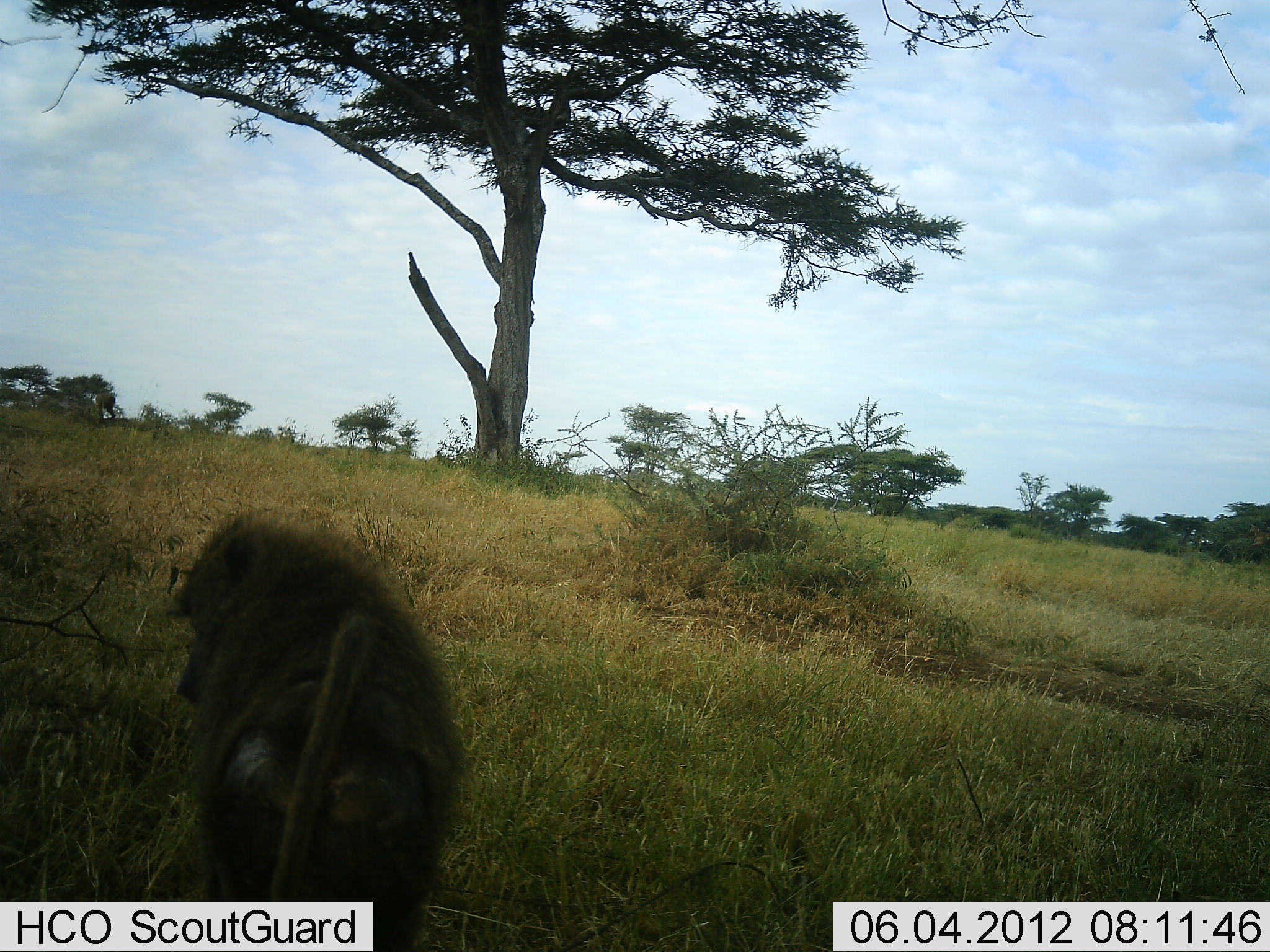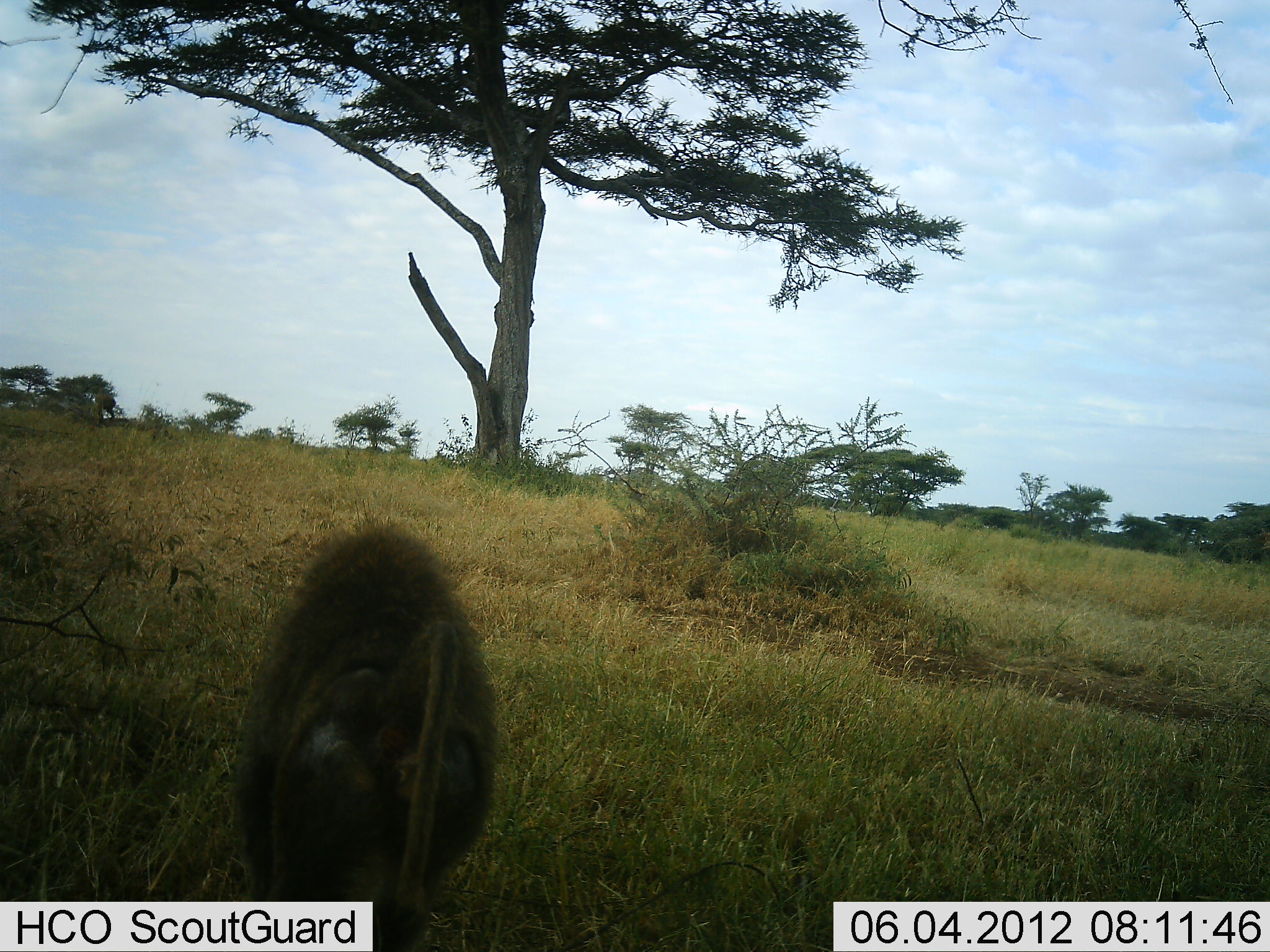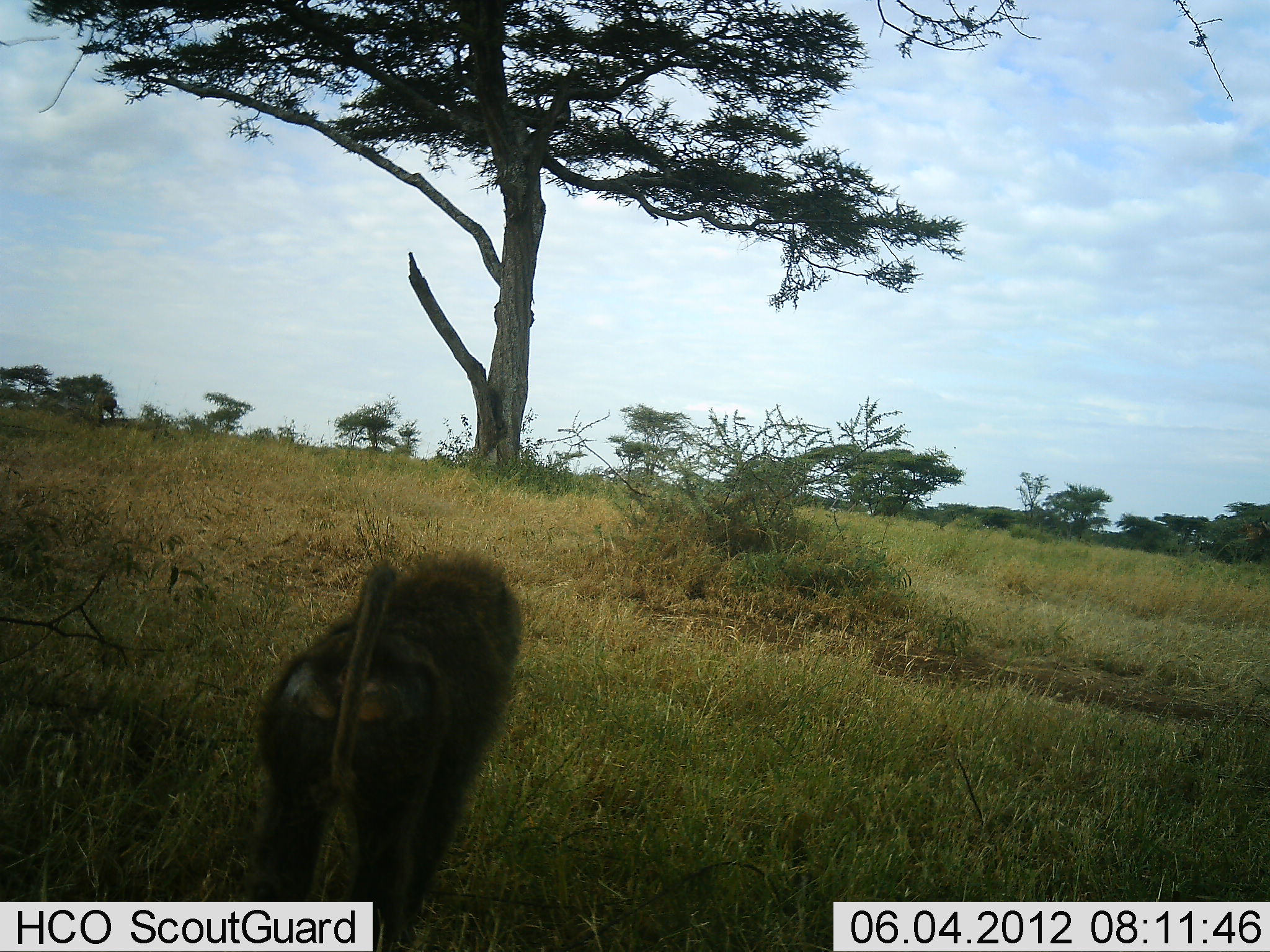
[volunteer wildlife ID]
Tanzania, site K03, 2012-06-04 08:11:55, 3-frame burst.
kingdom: Animalia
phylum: Chordata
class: Mammalia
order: Primates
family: Cercopithecidae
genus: Papio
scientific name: Papio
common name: baboon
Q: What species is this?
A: Baboon (Papio).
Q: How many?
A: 1.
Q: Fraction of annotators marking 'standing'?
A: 30%.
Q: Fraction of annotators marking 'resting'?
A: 0%.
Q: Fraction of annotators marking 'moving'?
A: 80%.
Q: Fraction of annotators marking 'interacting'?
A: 0%.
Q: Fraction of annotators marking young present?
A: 0%.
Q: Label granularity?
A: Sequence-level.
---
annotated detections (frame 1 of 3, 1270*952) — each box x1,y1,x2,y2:
animal: 174,508,469,952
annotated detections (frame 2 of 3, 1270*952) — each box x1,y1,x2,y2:
animal: 231,519,507,952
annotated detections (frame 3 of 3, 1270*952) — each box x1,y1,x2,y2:
animal: 254,547,524,952